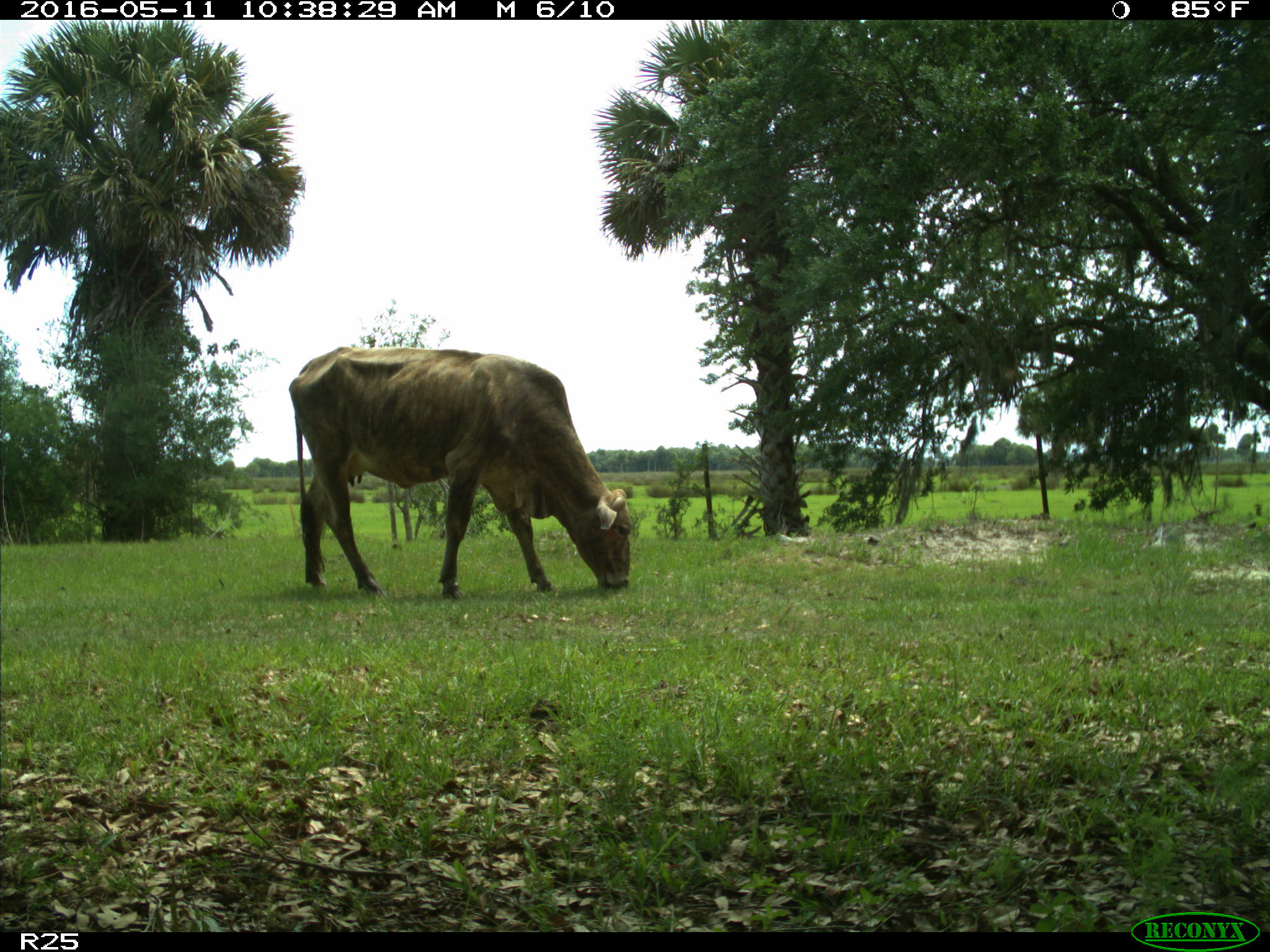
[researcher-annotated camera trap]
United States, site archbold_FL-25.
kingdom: Animalia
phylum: Chordata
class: Mammalia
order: Artiodactyla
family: Bovidae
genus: Bos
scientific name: Bos taurus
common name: domestic cow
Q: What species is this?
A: Bos taurus (domestic cow).